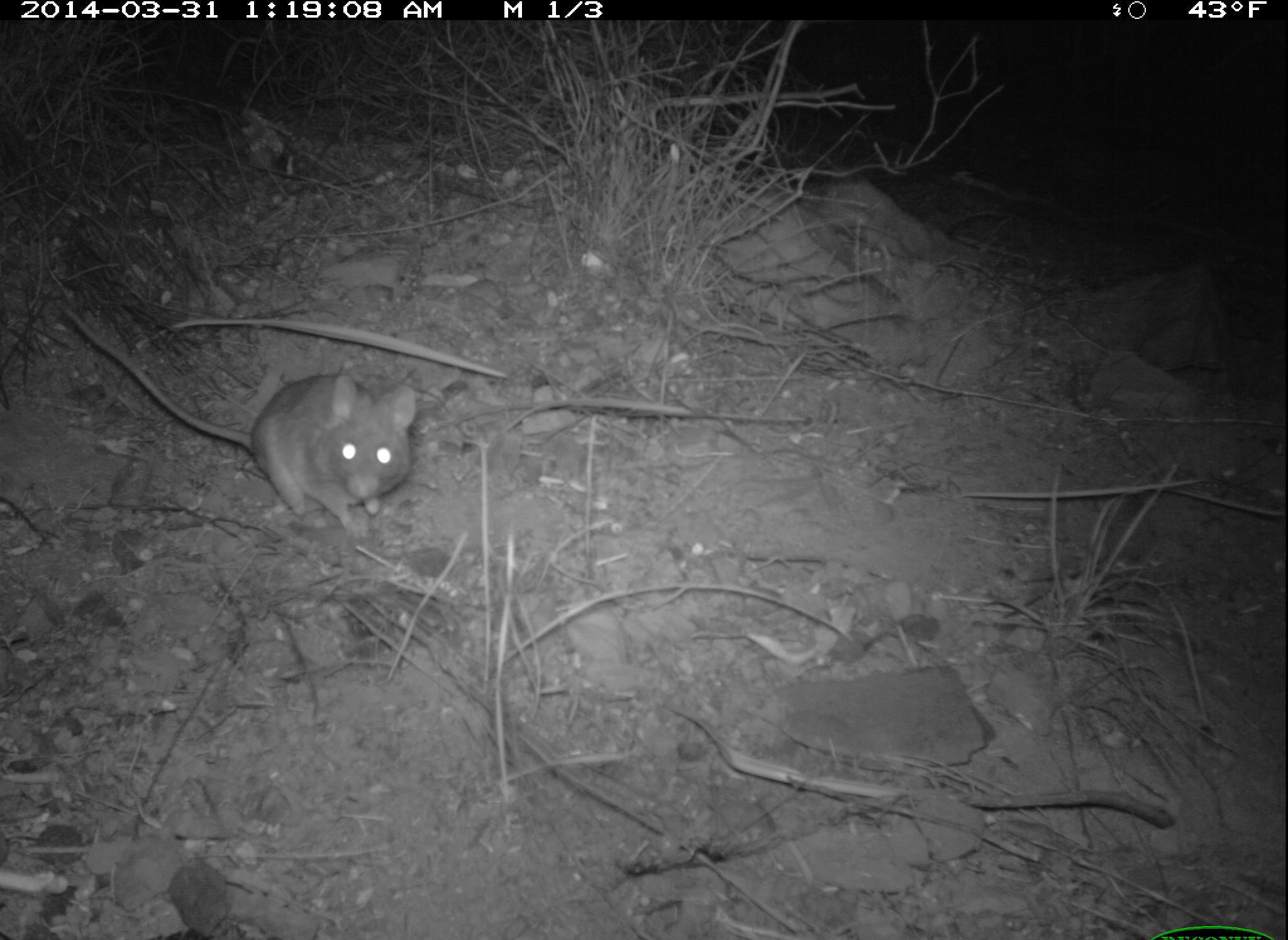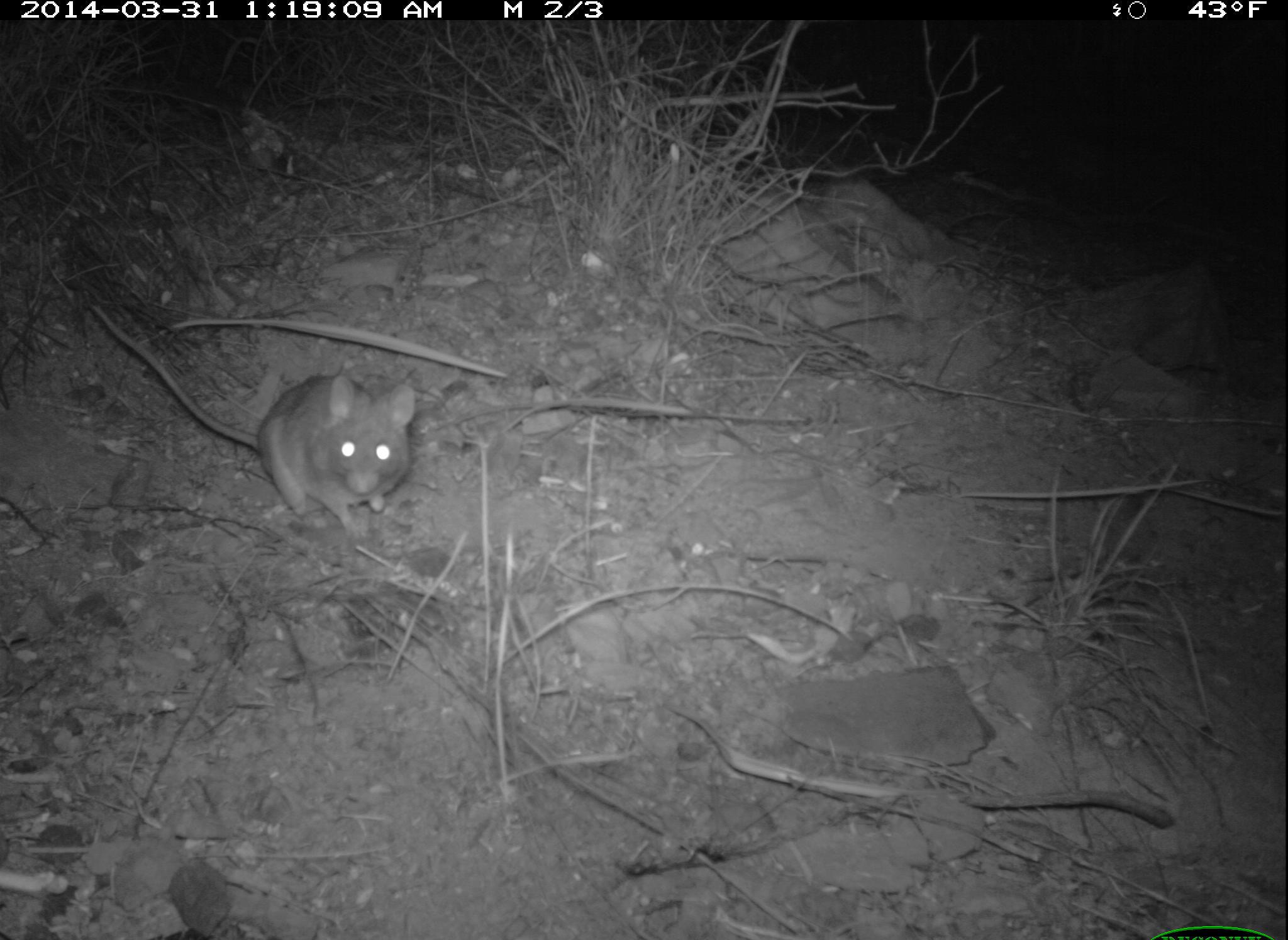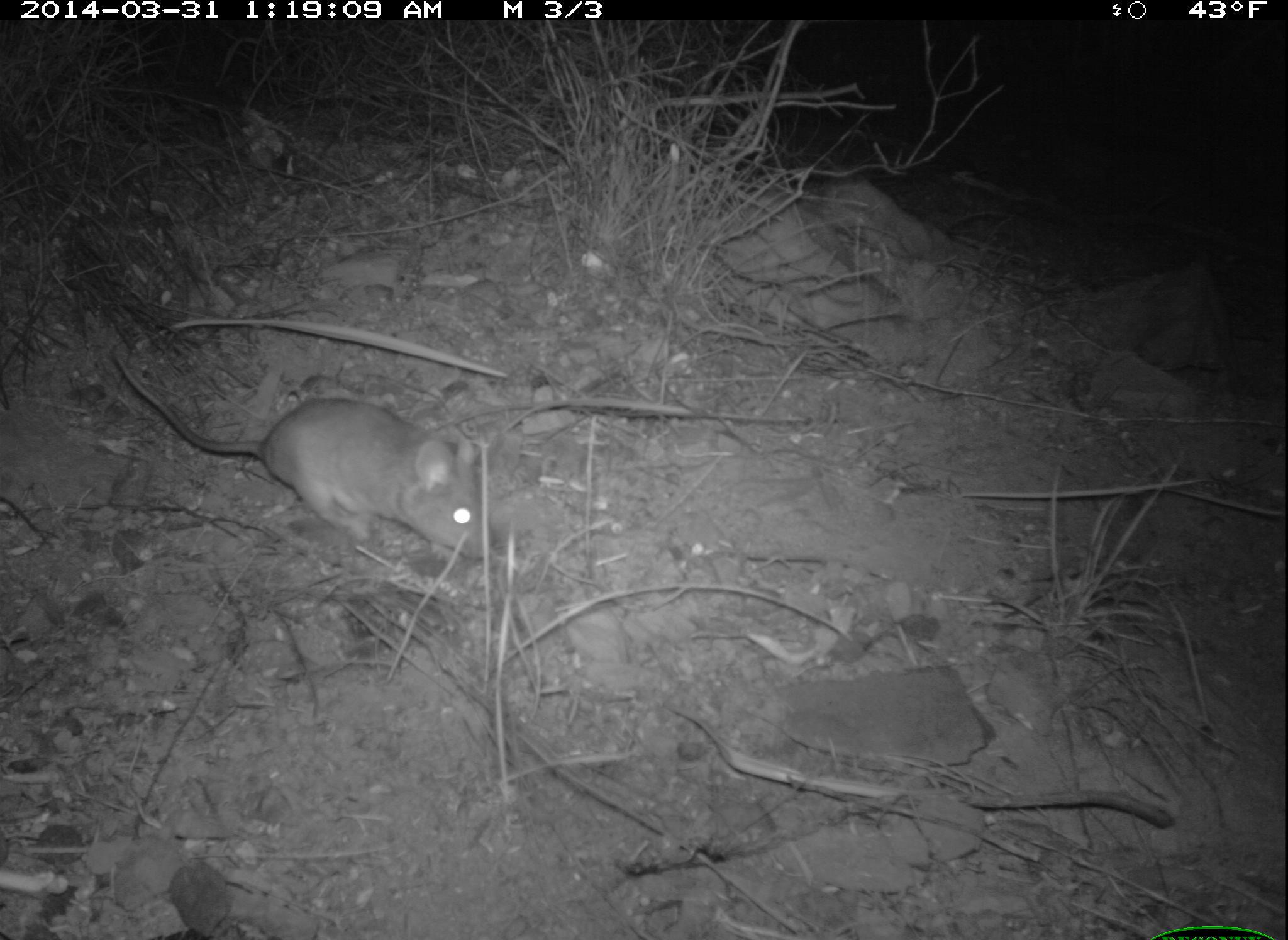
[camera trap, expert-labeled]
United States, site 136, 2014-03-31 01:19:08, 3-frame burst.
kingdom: Animalia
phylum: Chordata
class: Mammalia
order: Rodentia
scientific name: Rodentia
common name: rodent